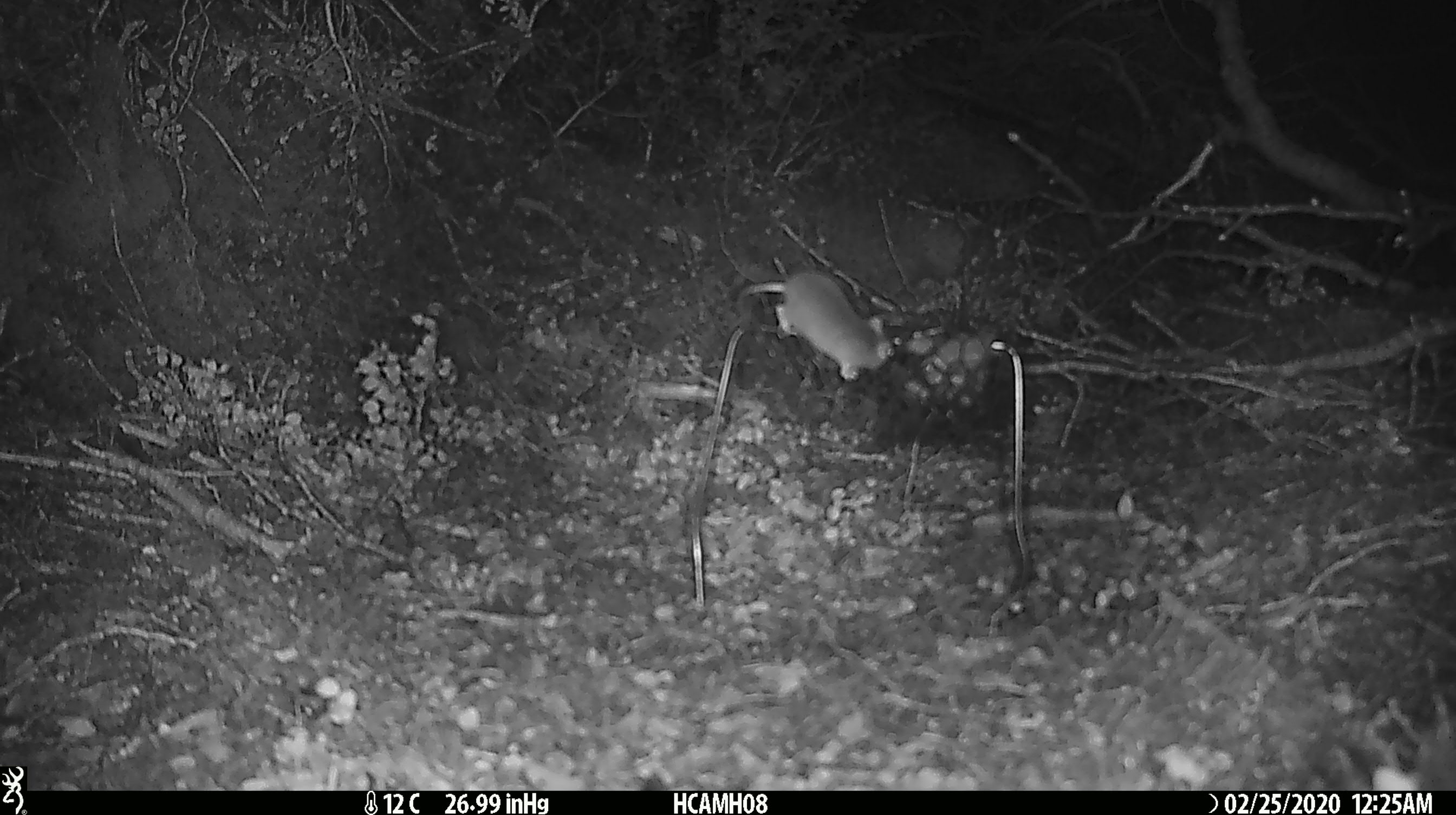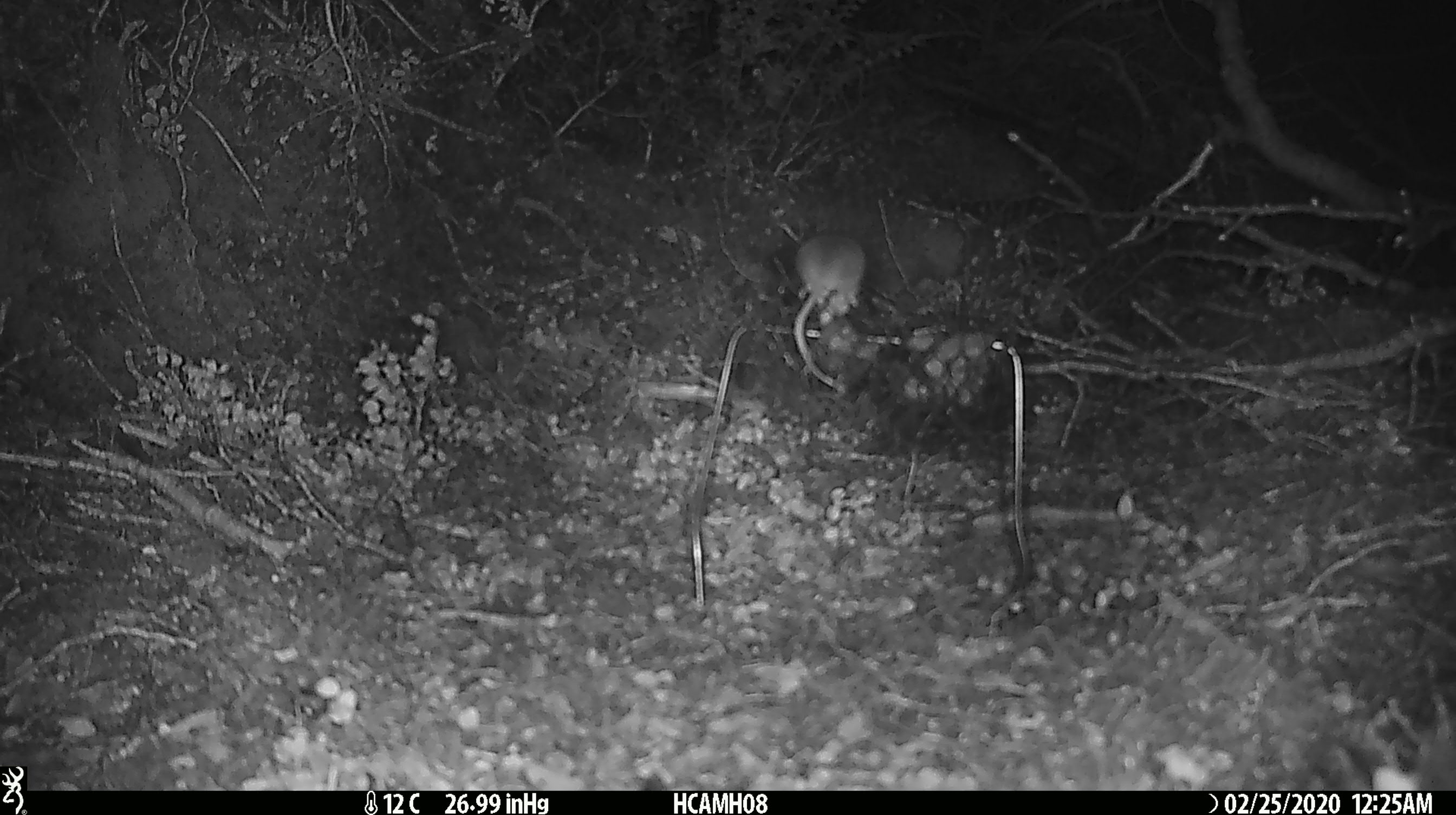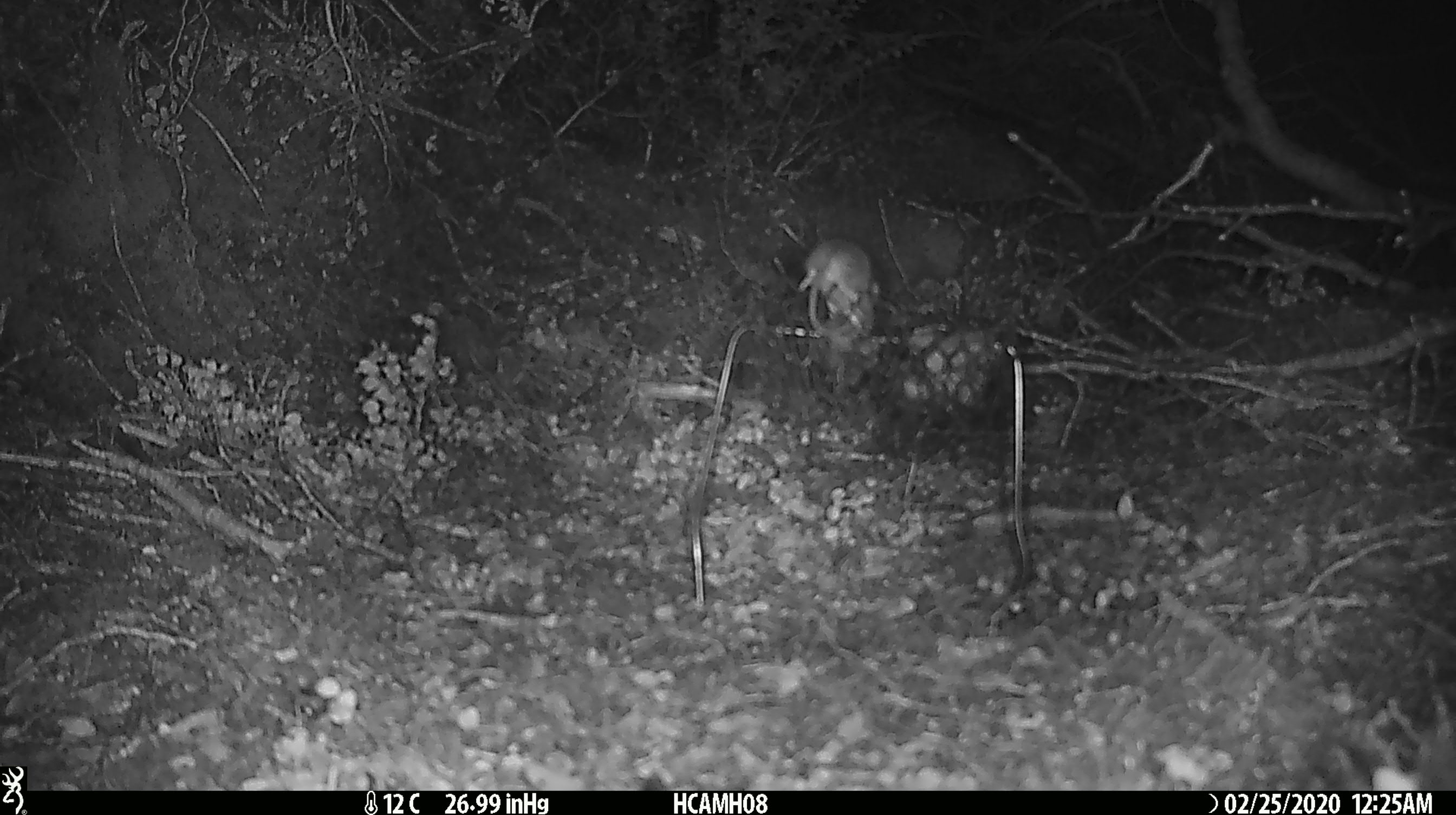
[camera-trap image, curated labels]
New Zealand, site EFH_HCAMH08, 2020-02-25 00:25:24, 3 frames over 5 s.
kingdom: Animalia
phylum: Chordata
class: Mammalia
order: Rodentia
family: Muridae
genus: Mus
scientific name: Mus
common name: mouse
Mouse (Mus).